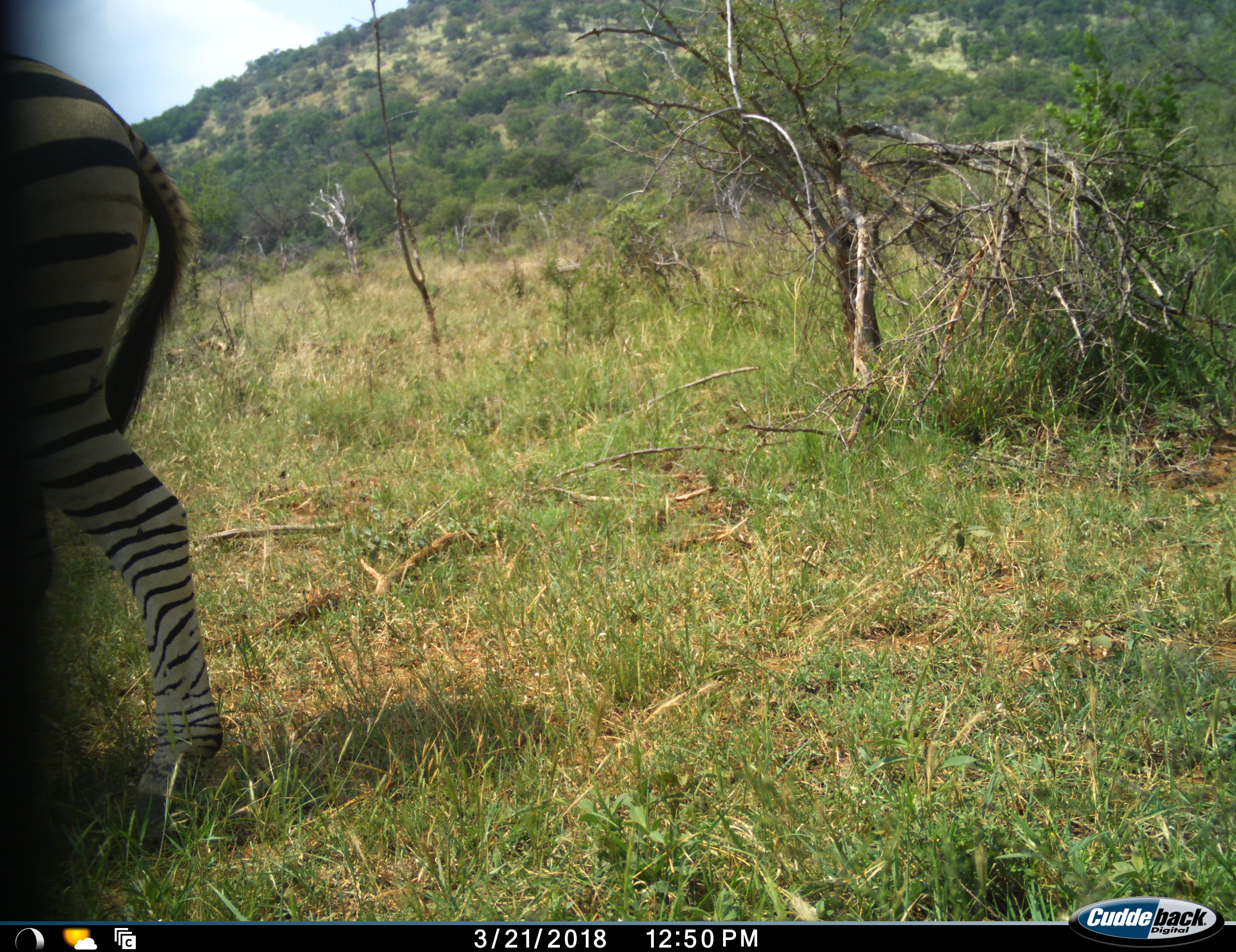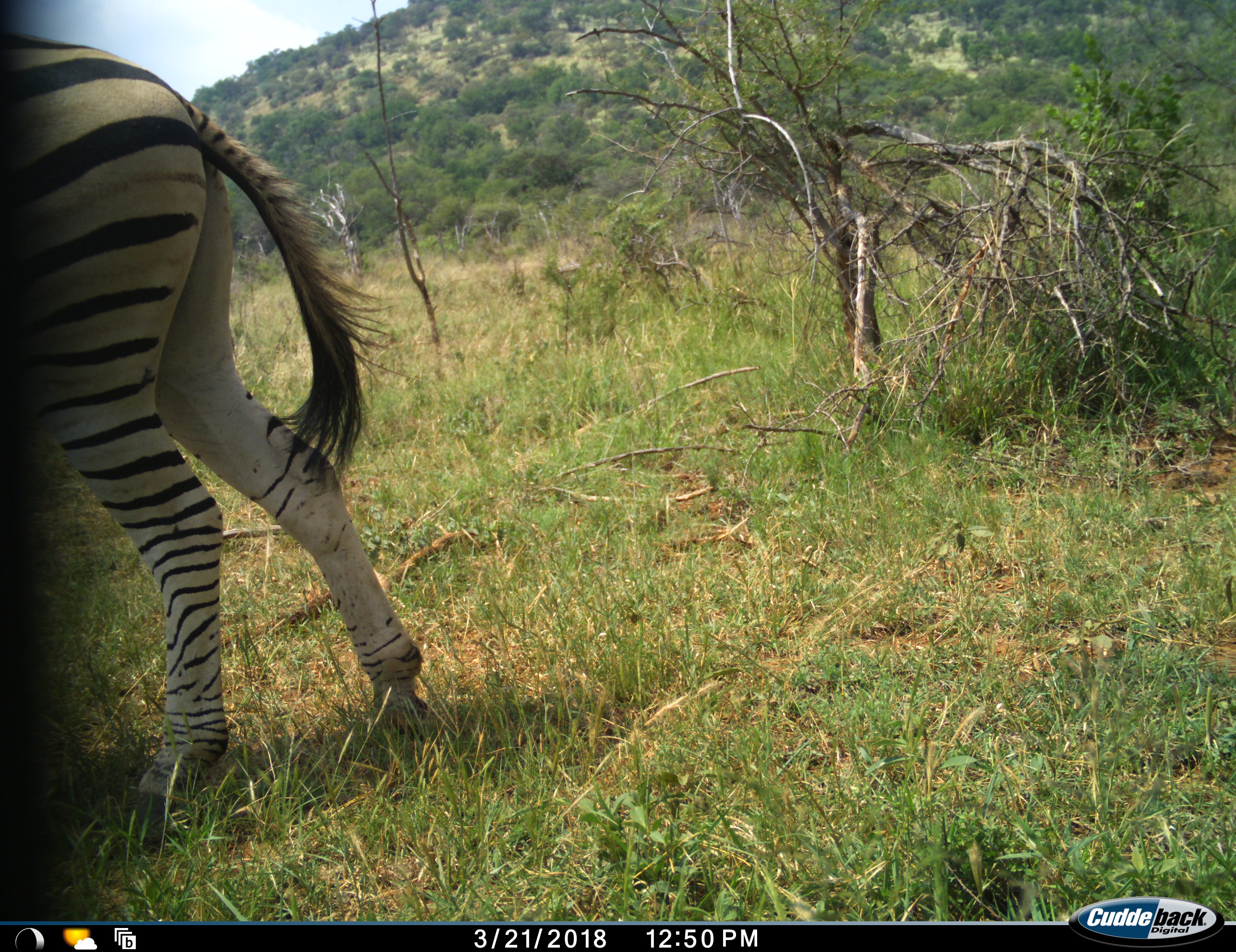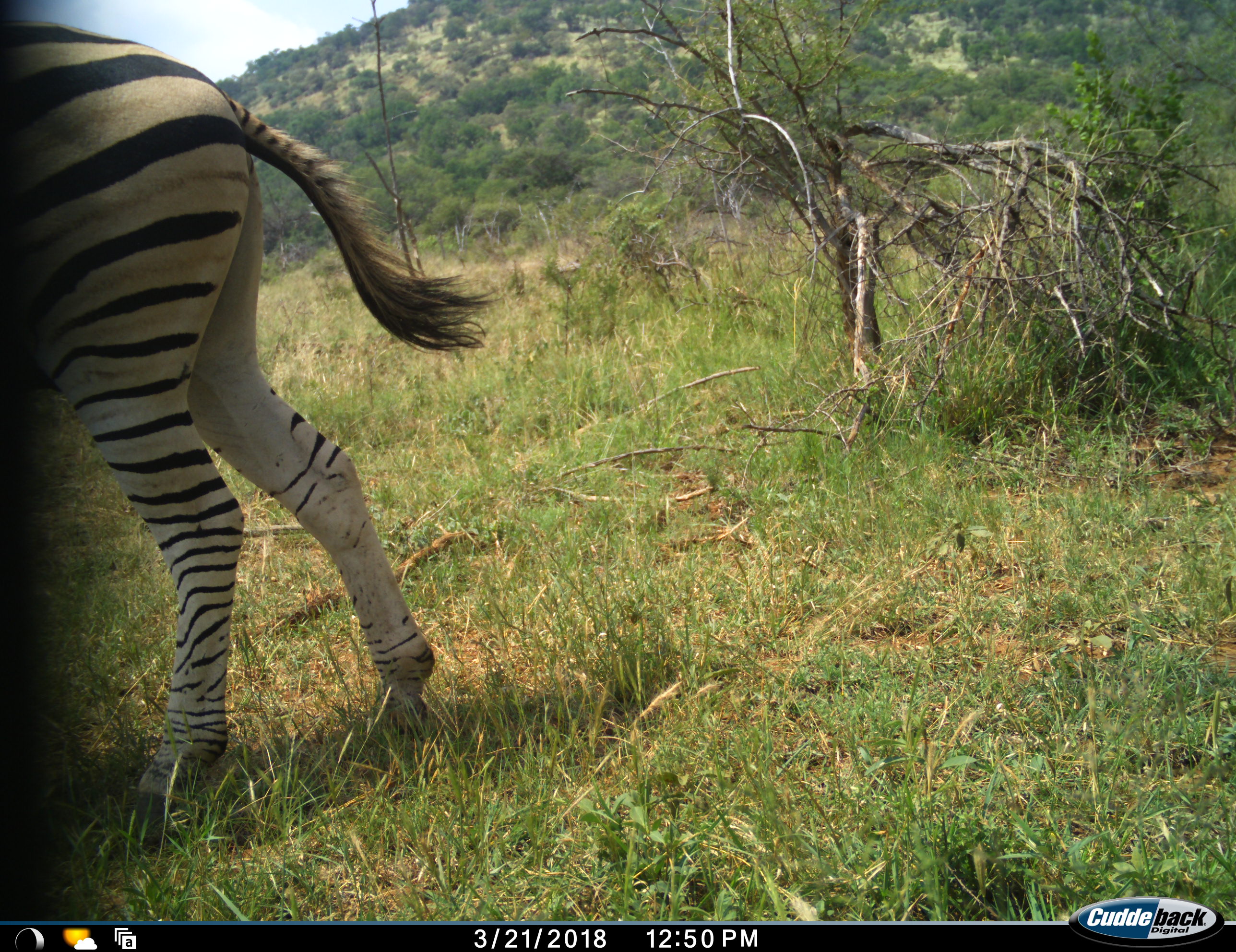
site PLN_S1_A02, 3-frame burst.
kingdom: Animalia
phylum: Chordata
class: Mammalia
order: Perissodactyla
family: Equidae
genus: Equus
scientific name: Equus quagga burchellii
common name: burchell's zebra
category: zebraburchells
Zebraburchells (burchell's zebra) (Equus quagga burchellii), count 1. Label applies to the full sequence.